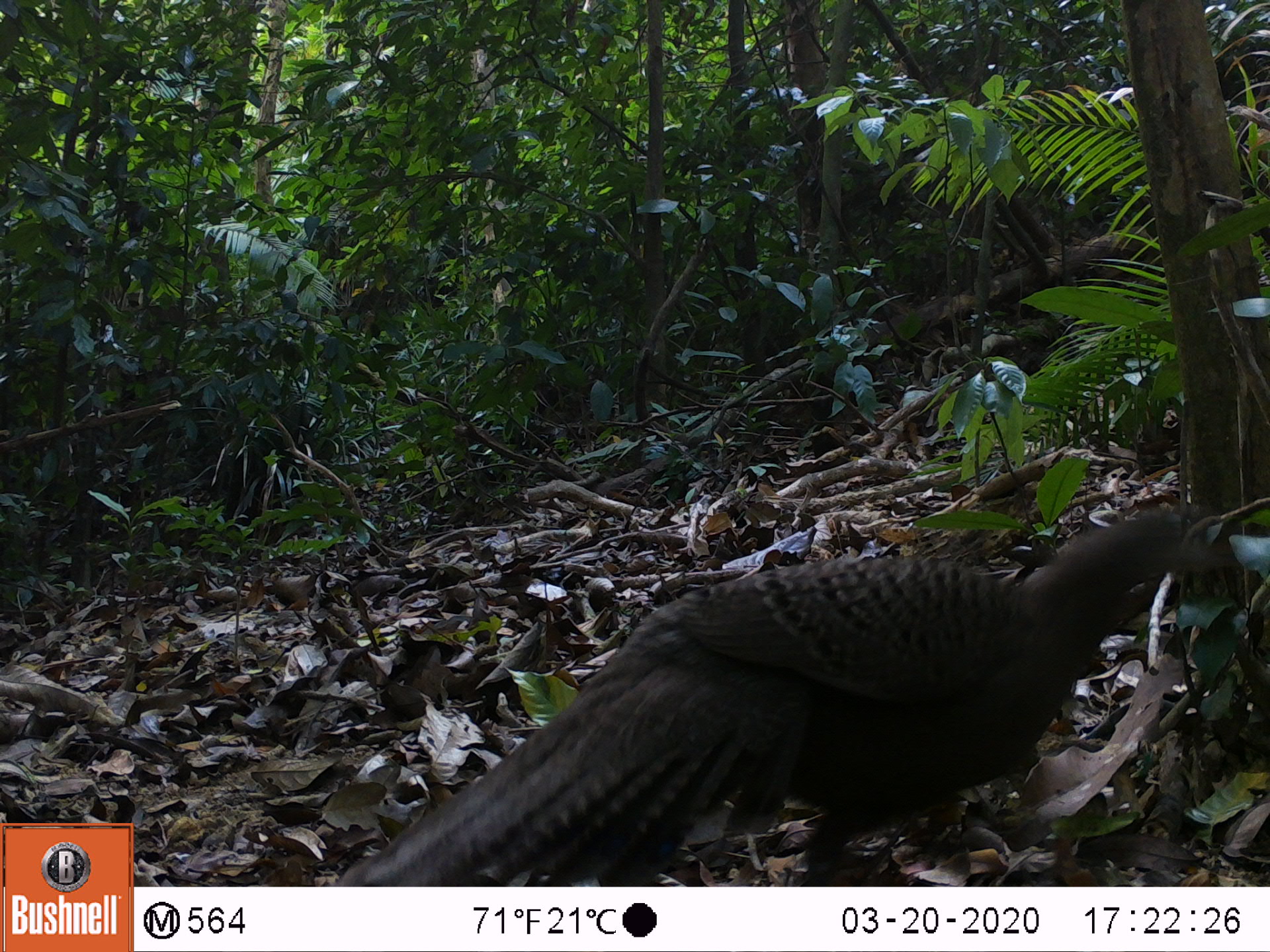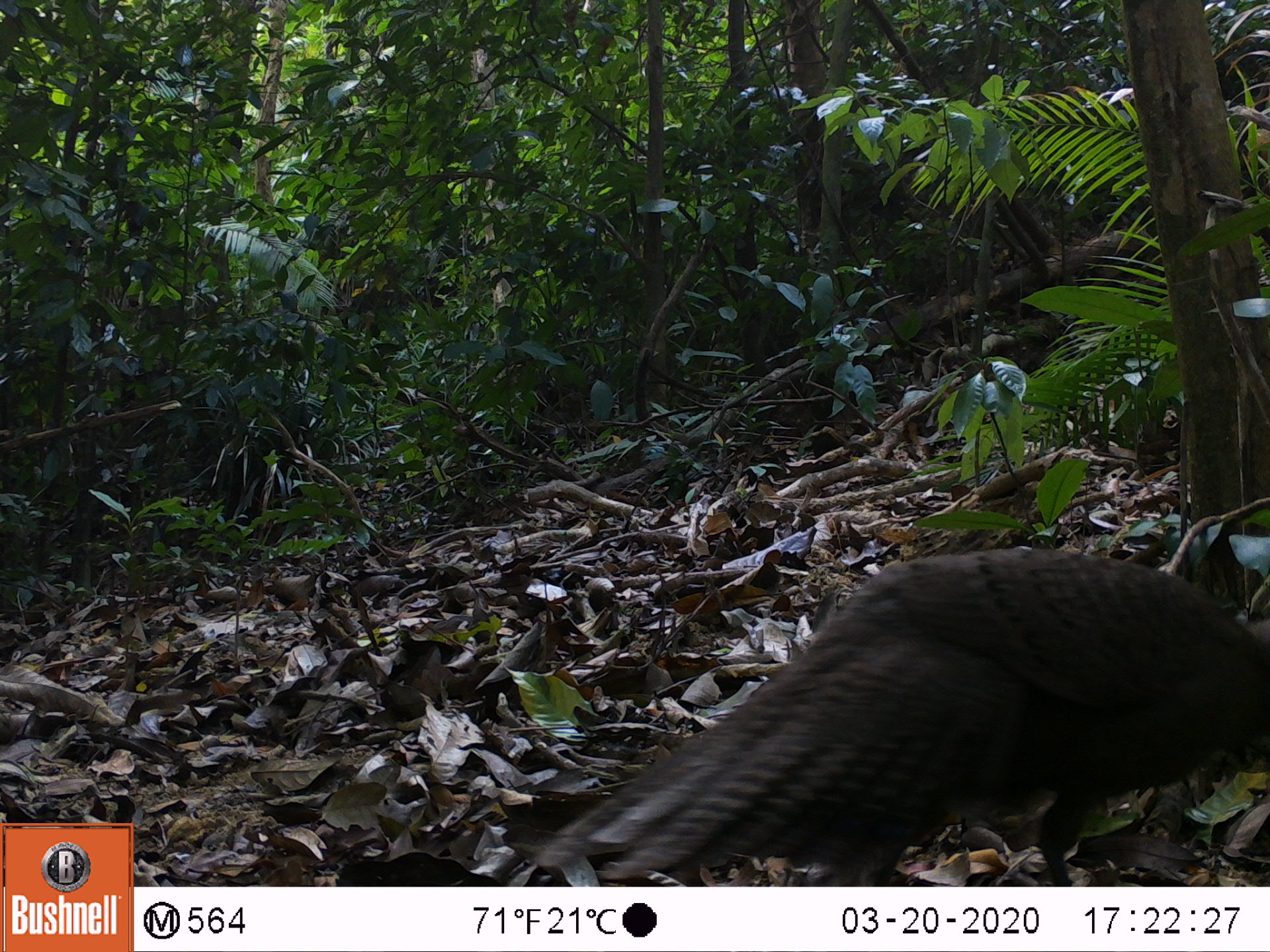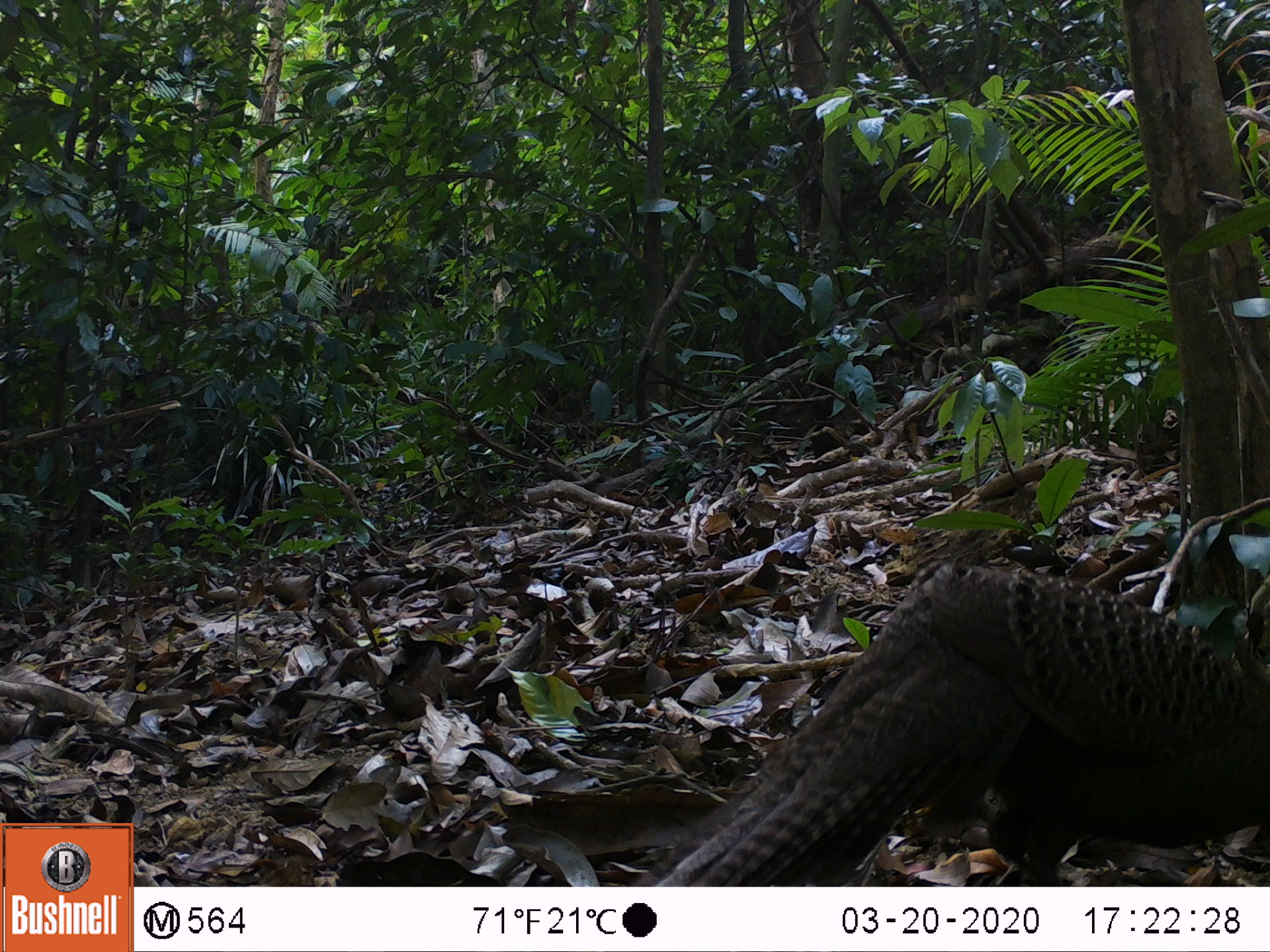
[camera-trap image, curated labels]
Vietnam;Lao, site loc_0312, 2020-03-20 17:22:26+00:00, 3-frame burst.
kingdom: Animalia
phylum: Chordata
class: Aves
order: Galliformes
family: Phasianidae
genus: Polyplectron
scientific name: Polyplectron bicalcaratum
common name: gray peacock-pheasant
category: grey peacock pheasant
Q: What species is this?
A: Grey peacock pheasant (gray peacock-pheasant) (Polyplectron bicalcaratum).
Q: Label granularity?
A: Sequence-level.